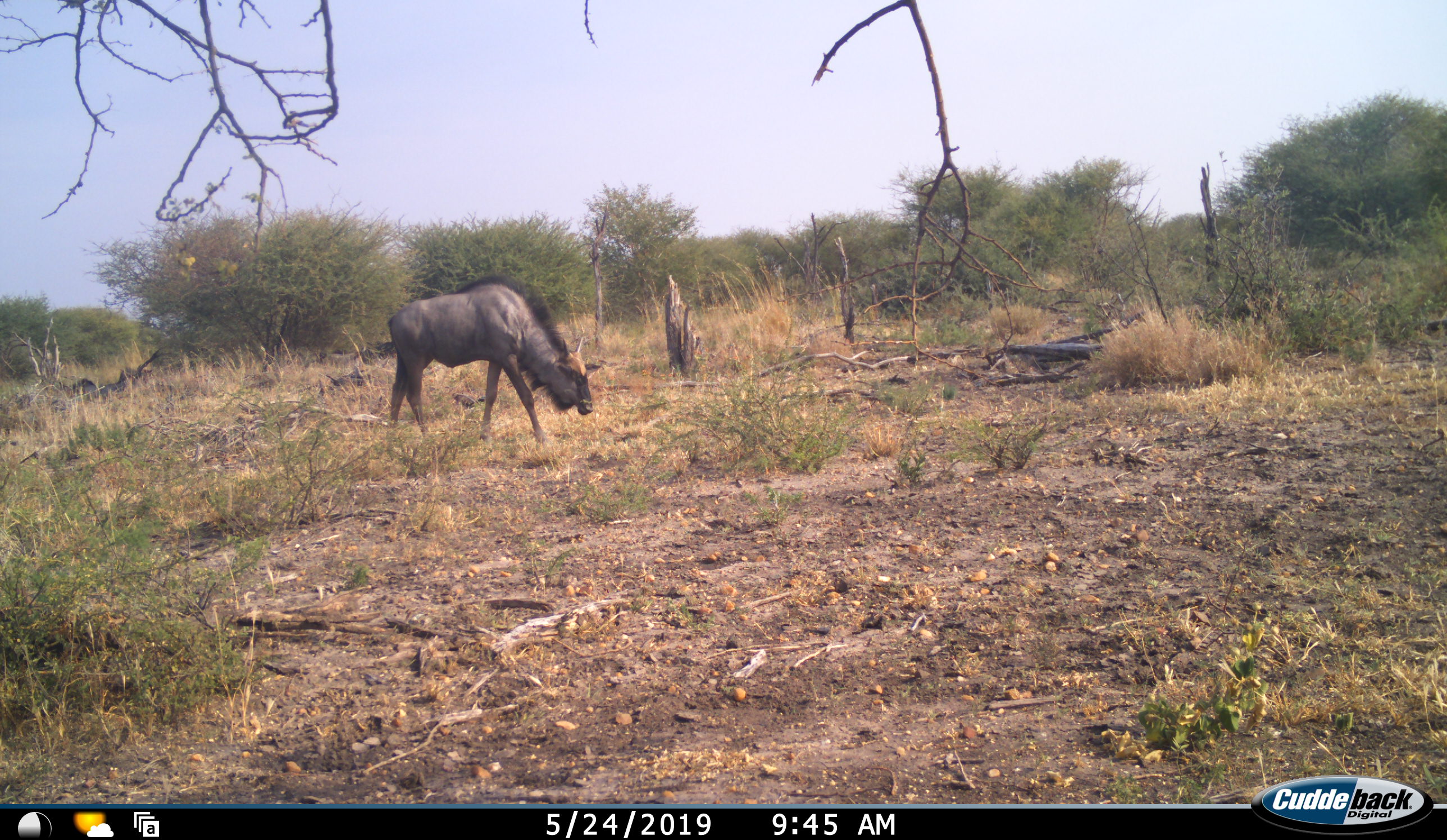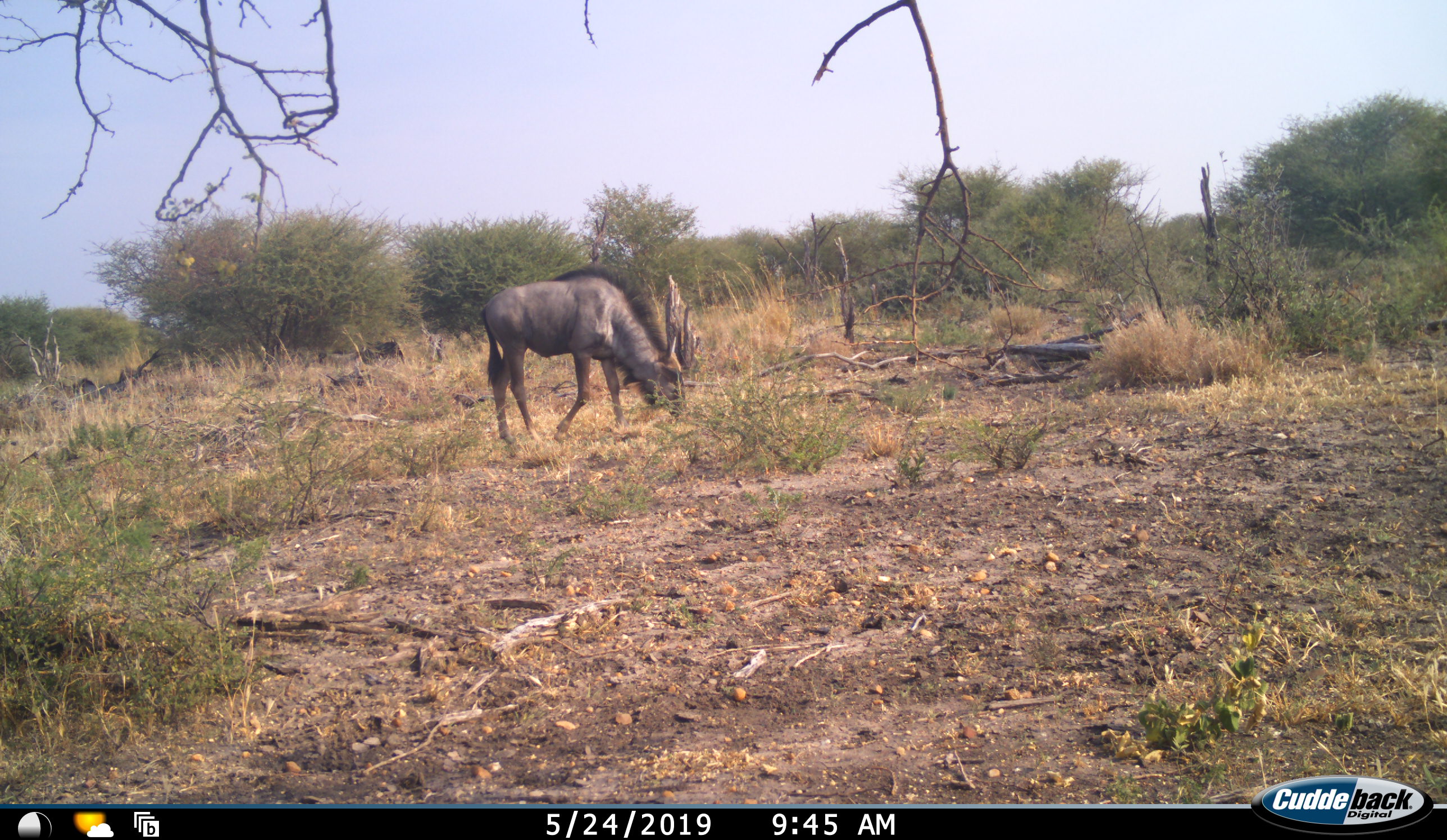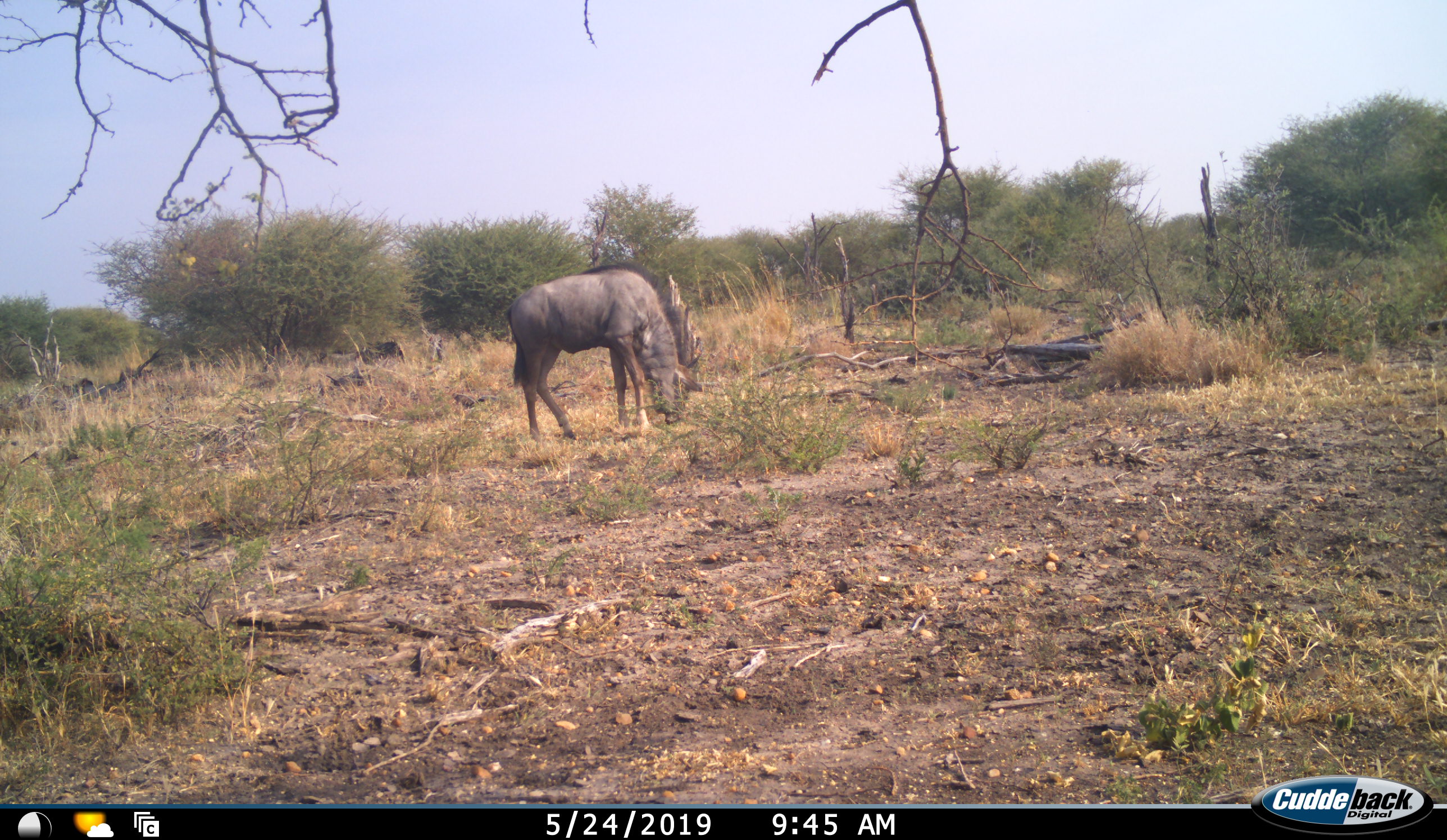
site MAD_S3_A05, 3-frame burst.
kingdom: Animalia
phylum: Chordata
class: Mammalia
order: Artiodactyla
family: Bovidae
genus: Connochaetes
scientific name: Connochaetes taurinus taurinus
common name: blue wildebeest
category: wildebeestblue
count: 1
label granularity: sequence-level